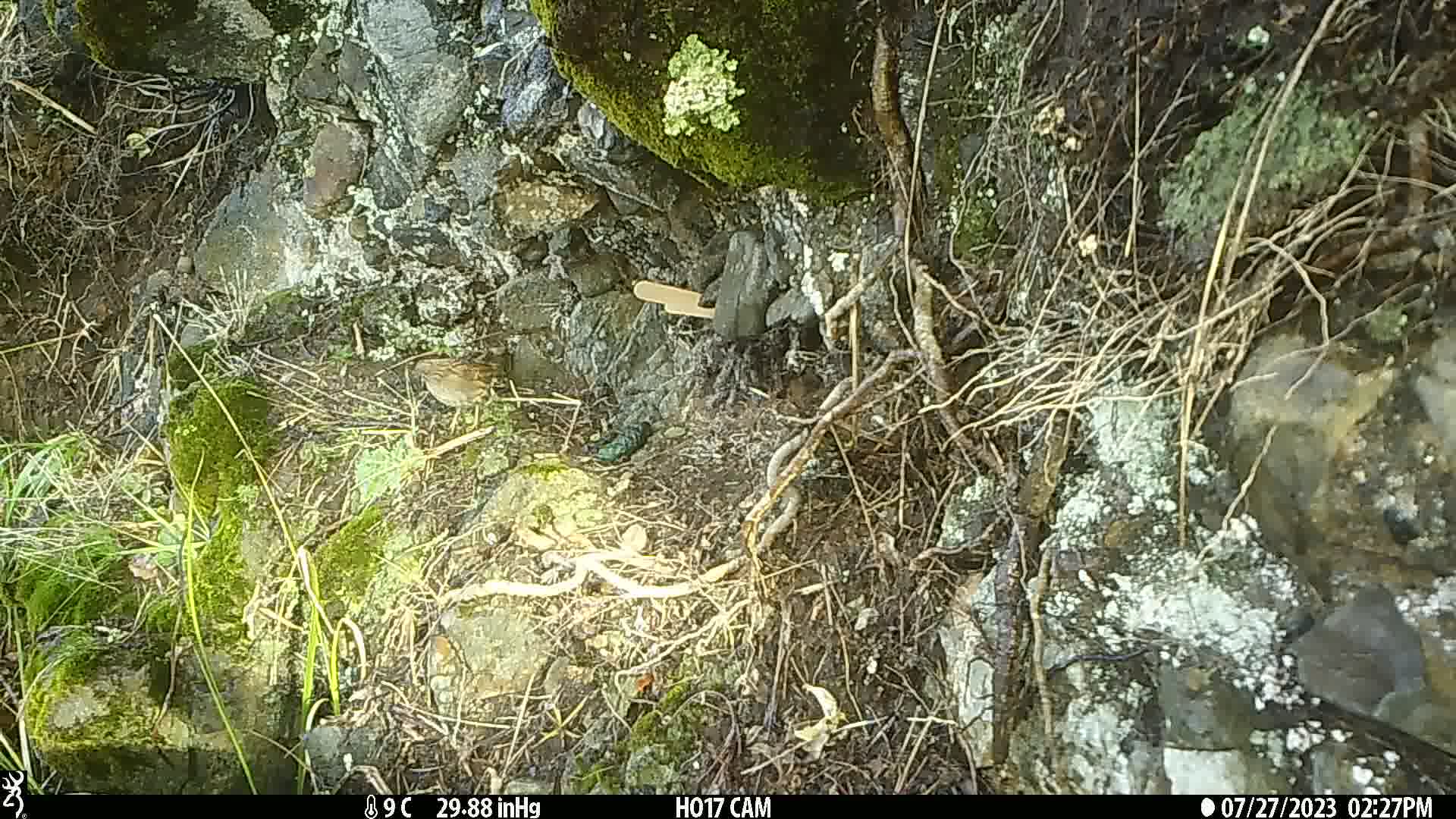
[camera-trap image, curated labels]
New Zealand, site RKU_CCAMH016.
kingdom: Animalia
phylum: Chordata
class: Aves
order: Passeriformes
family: Prunellidae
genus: Prunella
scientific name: Prunella modularis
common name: dunnock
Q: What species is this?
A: Dunnock (Prunella modularis).